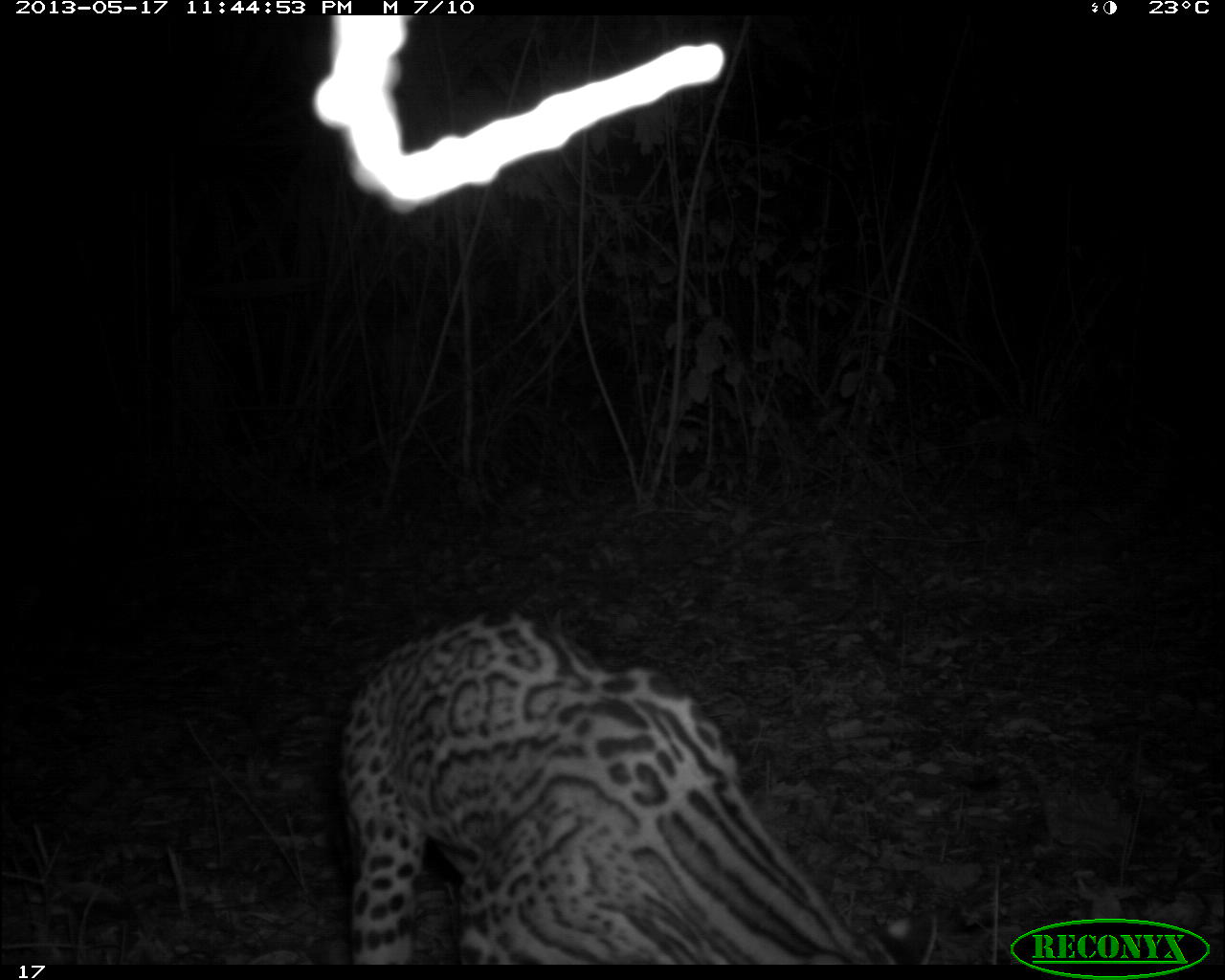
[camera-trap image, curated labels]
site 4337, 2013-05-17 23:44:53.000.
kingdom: Animalia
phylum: Chordata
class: Mammalia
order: Carnivora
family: Felidae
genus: Leopardus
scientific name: Leopardus pardalis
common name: ocelot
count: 1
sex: female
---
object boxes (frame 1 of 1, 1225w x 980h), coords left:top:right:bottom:
leopardus pardalis: 337:602:921:964